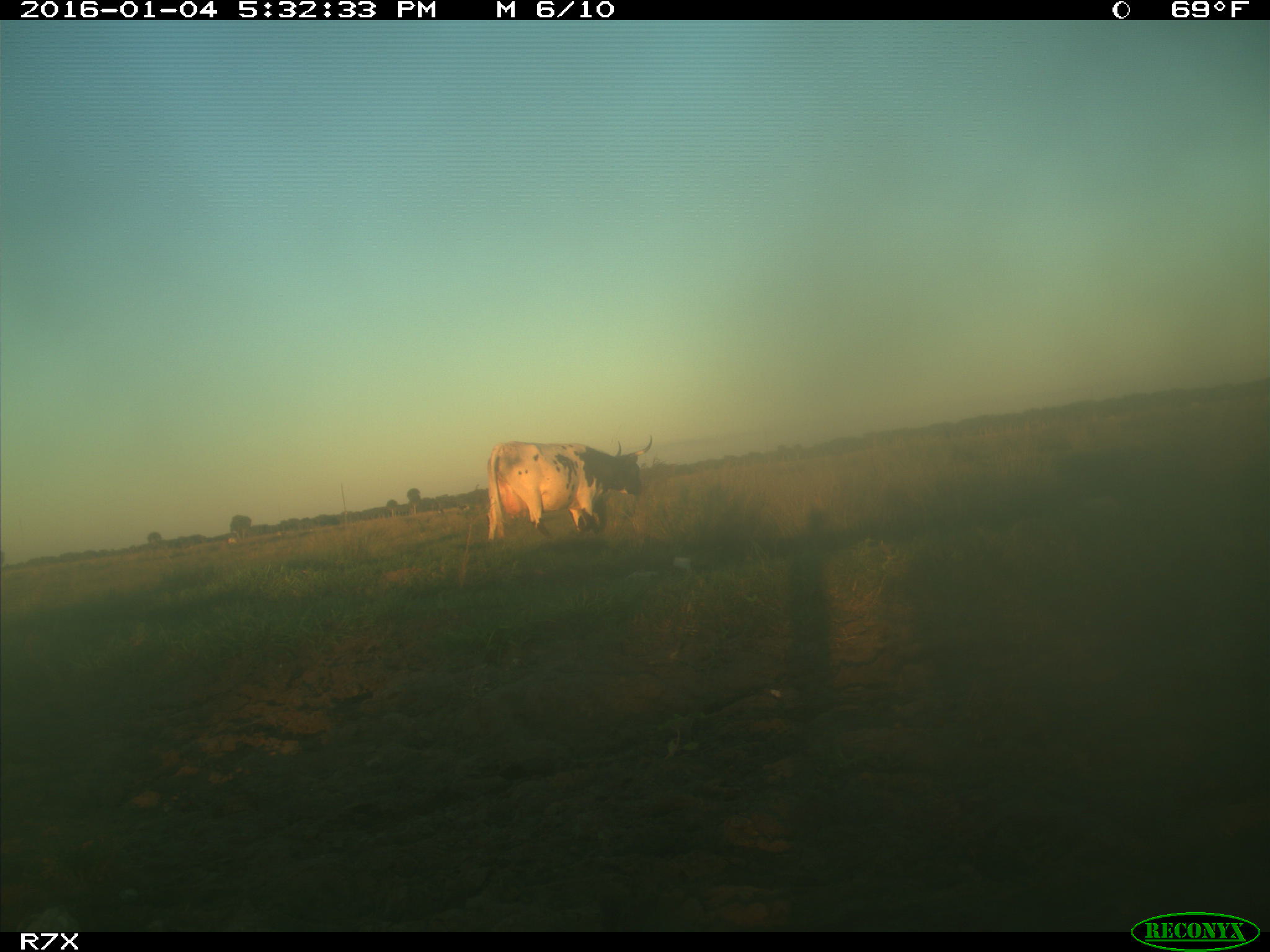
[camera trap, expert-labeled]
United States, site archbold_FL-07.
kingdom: Animalia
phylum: Chordata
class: Mammalia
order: Artiodactyla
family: Bovidae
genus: Bos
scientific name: Bos taurus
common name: domestic cow